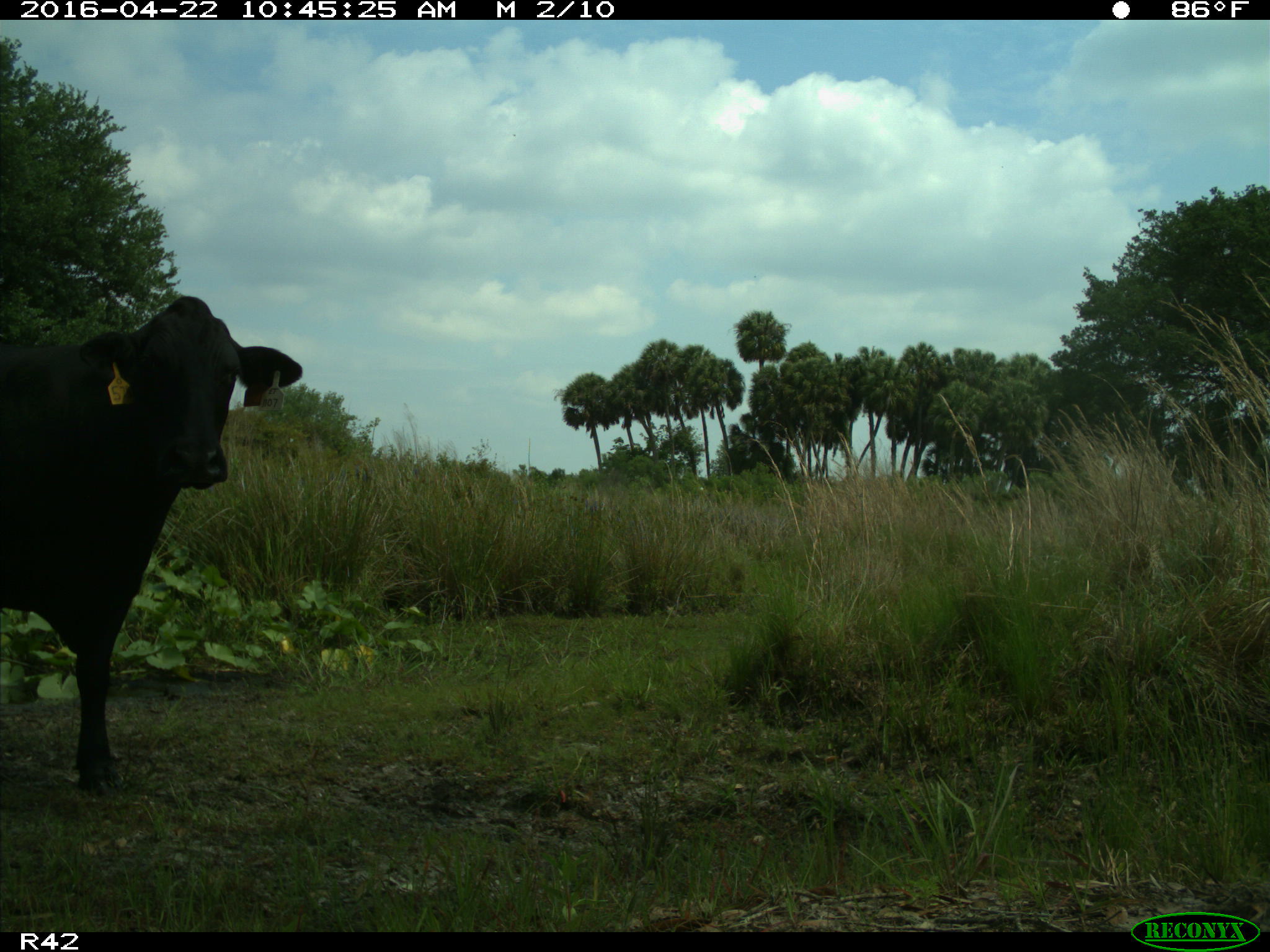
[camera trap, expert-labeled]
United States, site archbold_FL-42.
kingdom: Animalia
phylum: Chordata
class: Mammalia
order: Artiodactyla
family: Bovidae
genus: Bos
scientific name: Bos taurus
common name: domestic cow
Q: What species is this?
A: Bos taurus (domestic cow).